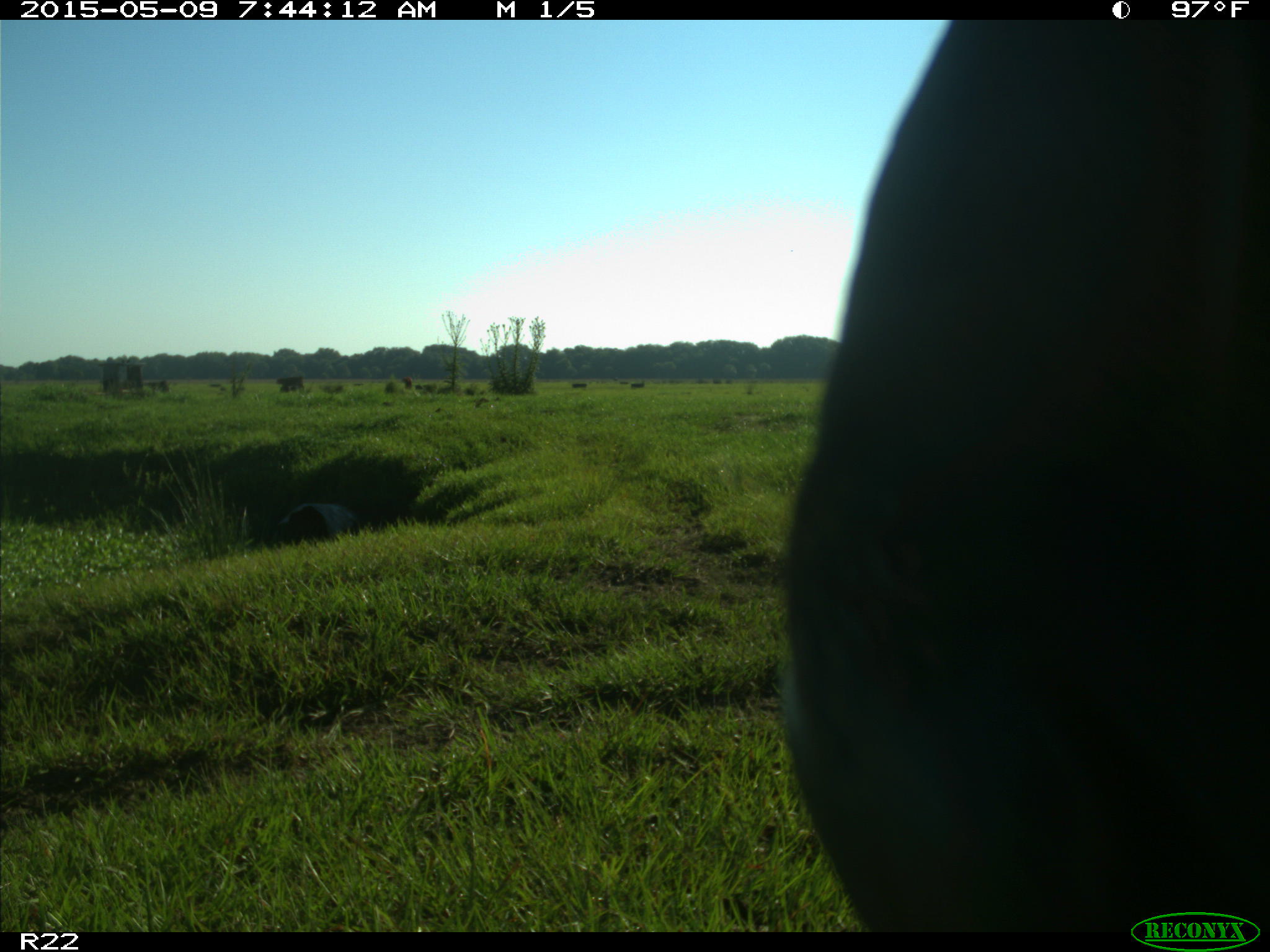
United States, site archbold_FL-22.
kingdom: Animalia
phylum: Chordata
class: Mammalia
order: Artiodactyla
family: Bovidae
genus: Bos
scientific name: Bos taurus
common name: domestic cow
Bos taurus (domestic cow).